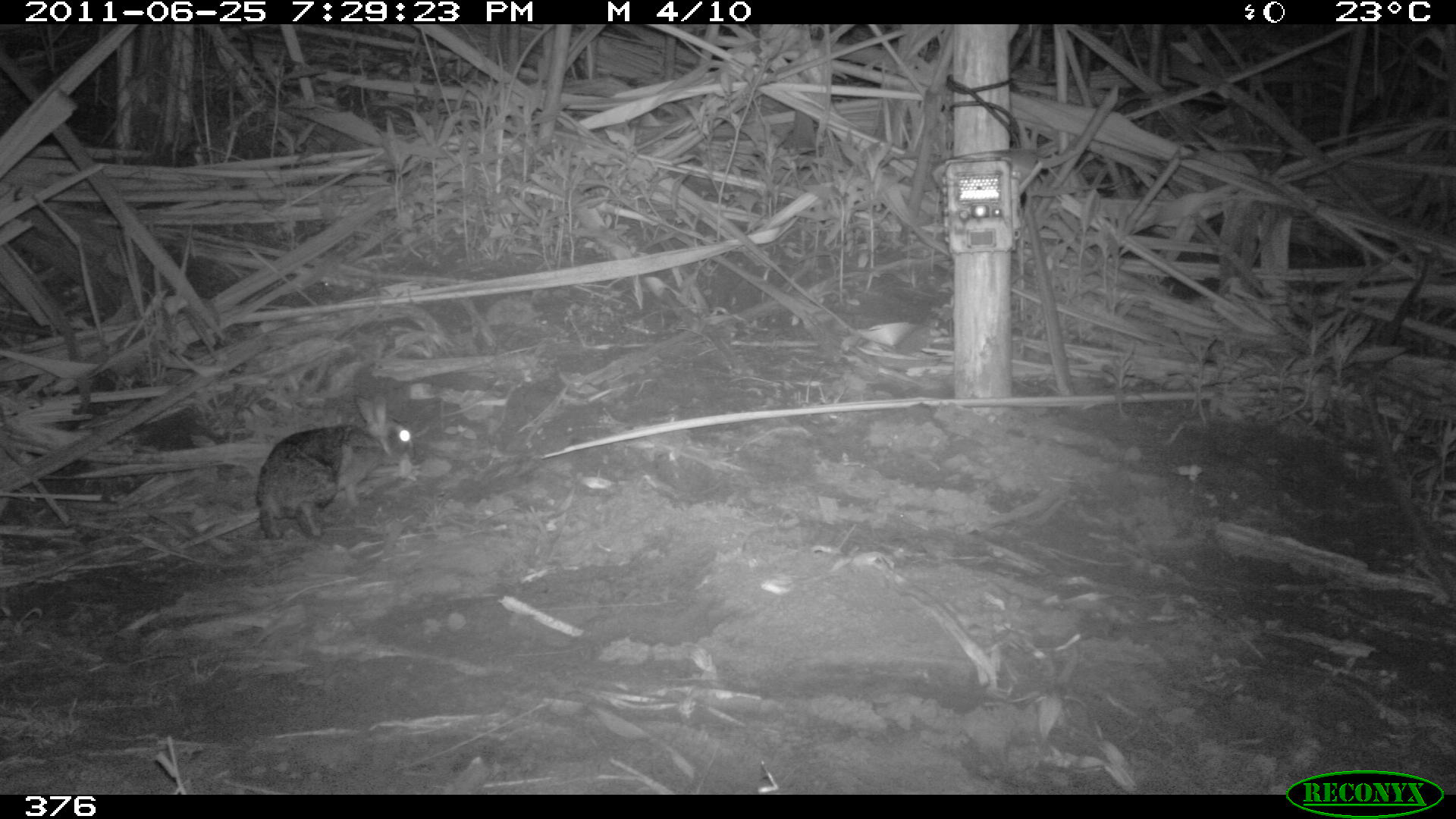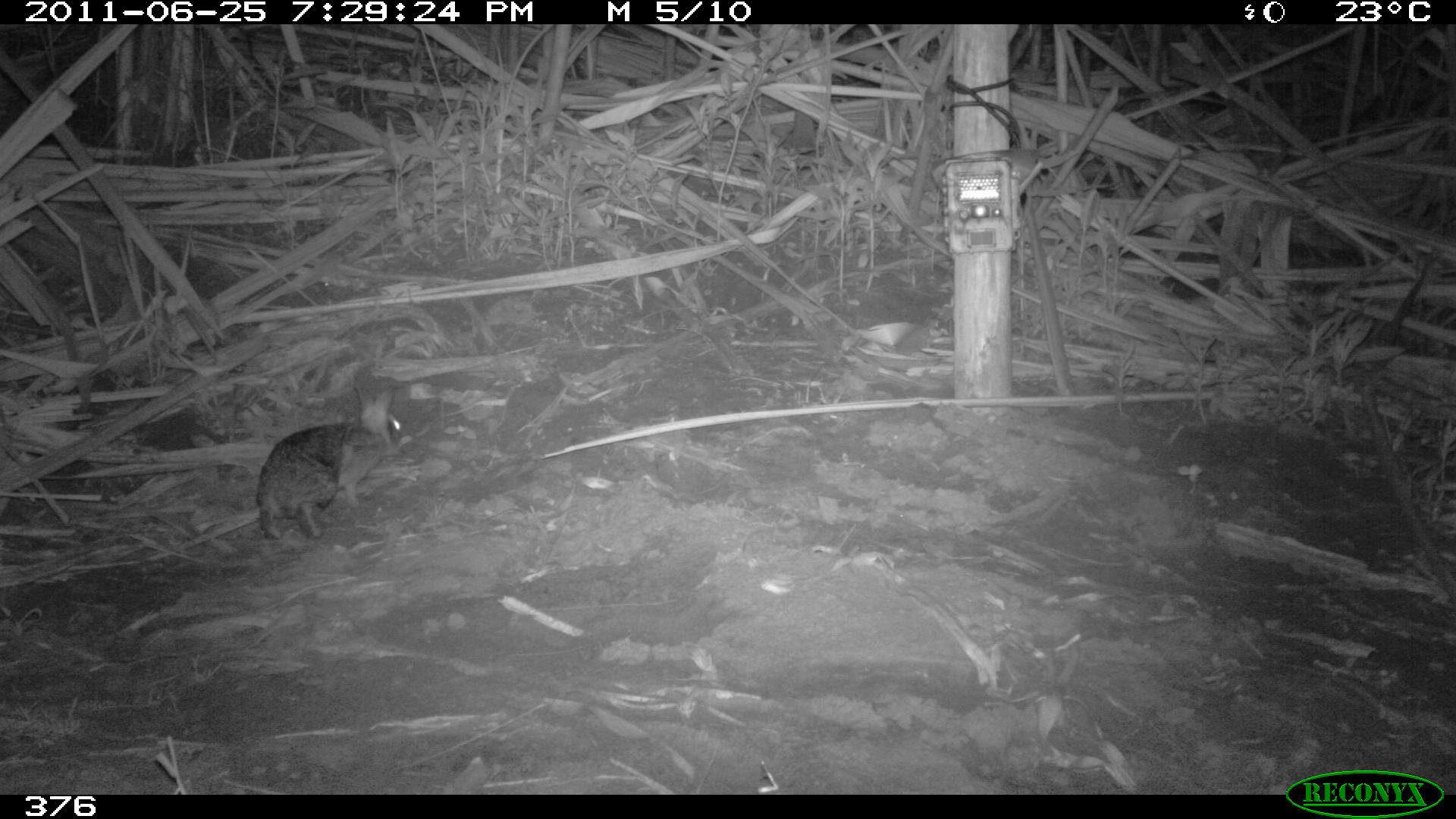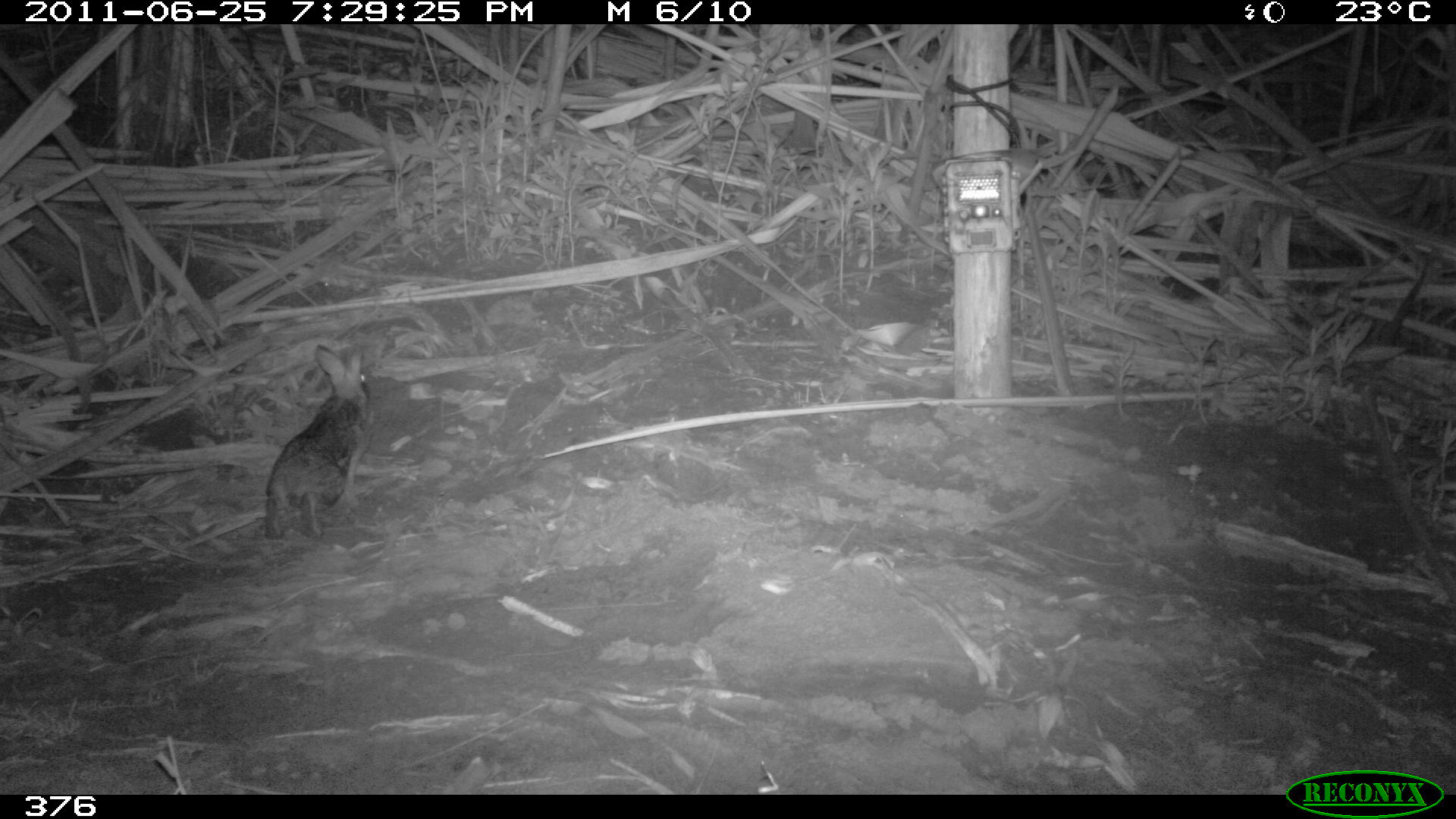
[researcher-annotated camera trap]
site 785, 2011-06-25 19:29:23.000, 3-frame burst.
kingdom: Animalia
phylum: Chordata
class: Mammalia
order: Lagomorpha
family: Leporidae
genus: Sylvilagus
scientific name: Sylvilagus brasiliensis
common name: tapeti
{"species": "Sylvilagus brasiliensis (tapeti)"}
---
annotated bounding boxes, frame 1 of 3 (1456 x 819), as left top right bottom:
sylvilagus brasiliensis: 252 392 416 541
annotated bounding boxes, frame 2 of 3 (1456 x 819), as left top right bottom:
sylvilagus brasiliensis: 253 384 405 541